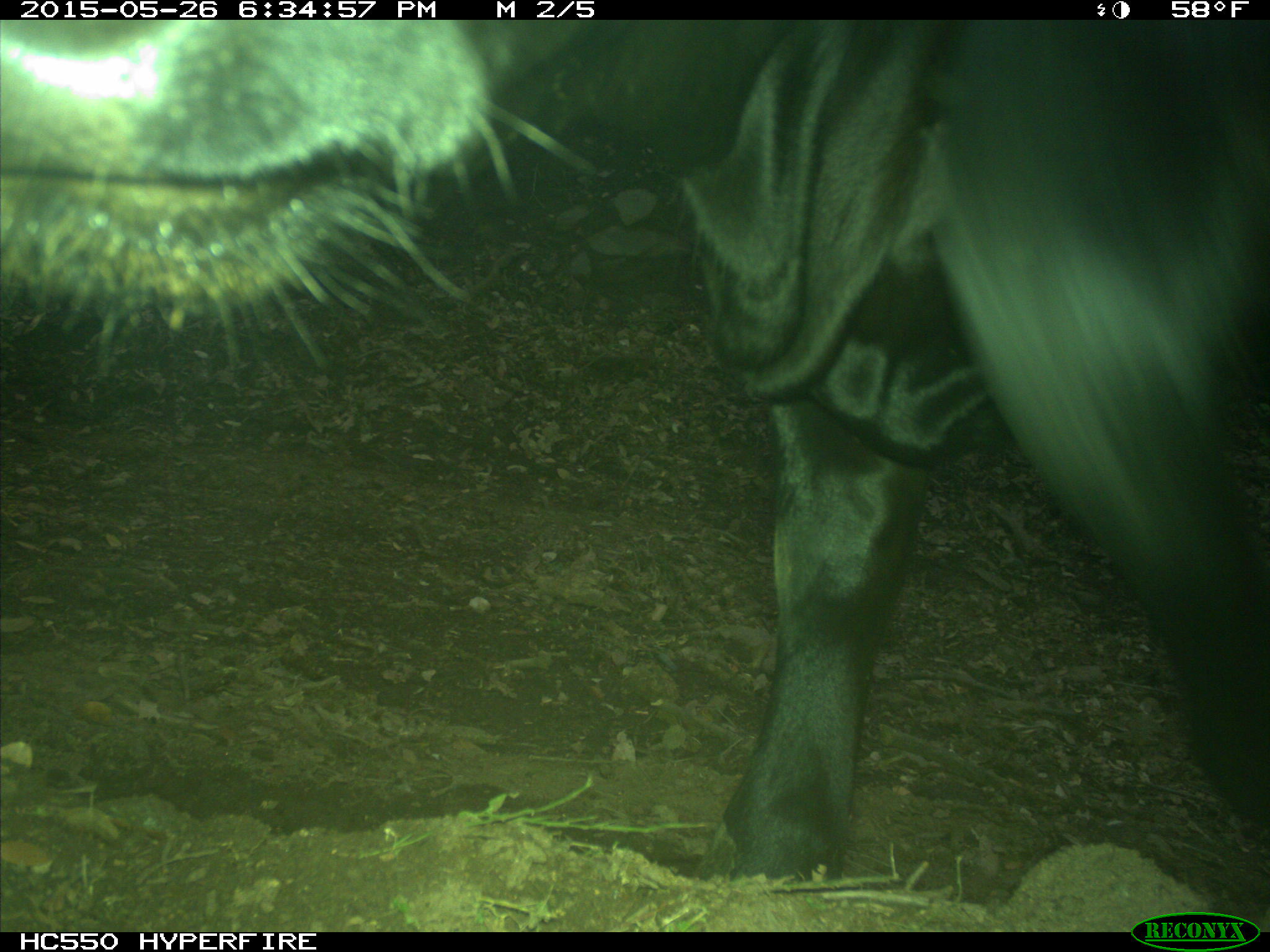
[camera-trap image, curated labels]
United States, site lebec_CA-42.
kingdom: Animalia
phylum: Chordata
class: Mammalia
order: Artiodactyla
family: Bovidae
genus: Bos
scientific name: Bos taurus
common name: domestic cow